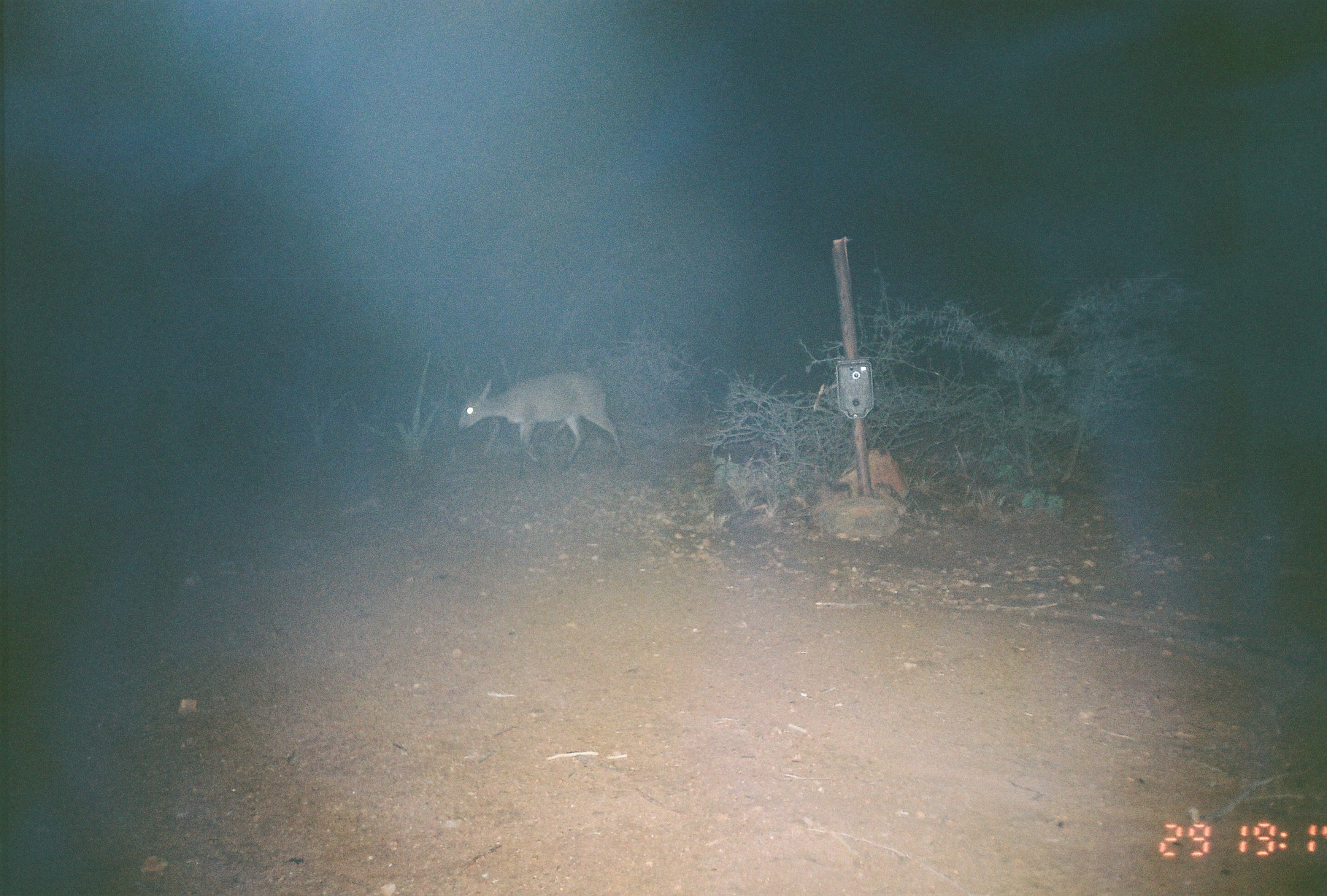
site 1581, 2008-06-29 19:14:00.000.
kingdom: Animalia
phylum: Chordata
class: Mammalia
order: Artiodactyla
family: Bovidae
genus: Sylvicapra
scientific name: Sylvicapra grimmia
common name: bush duiker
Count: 1.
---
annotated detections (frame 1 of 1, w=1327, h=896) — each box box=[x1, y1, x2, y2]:
sylvicapra grimmia: box=[455, 369, 626, 468]